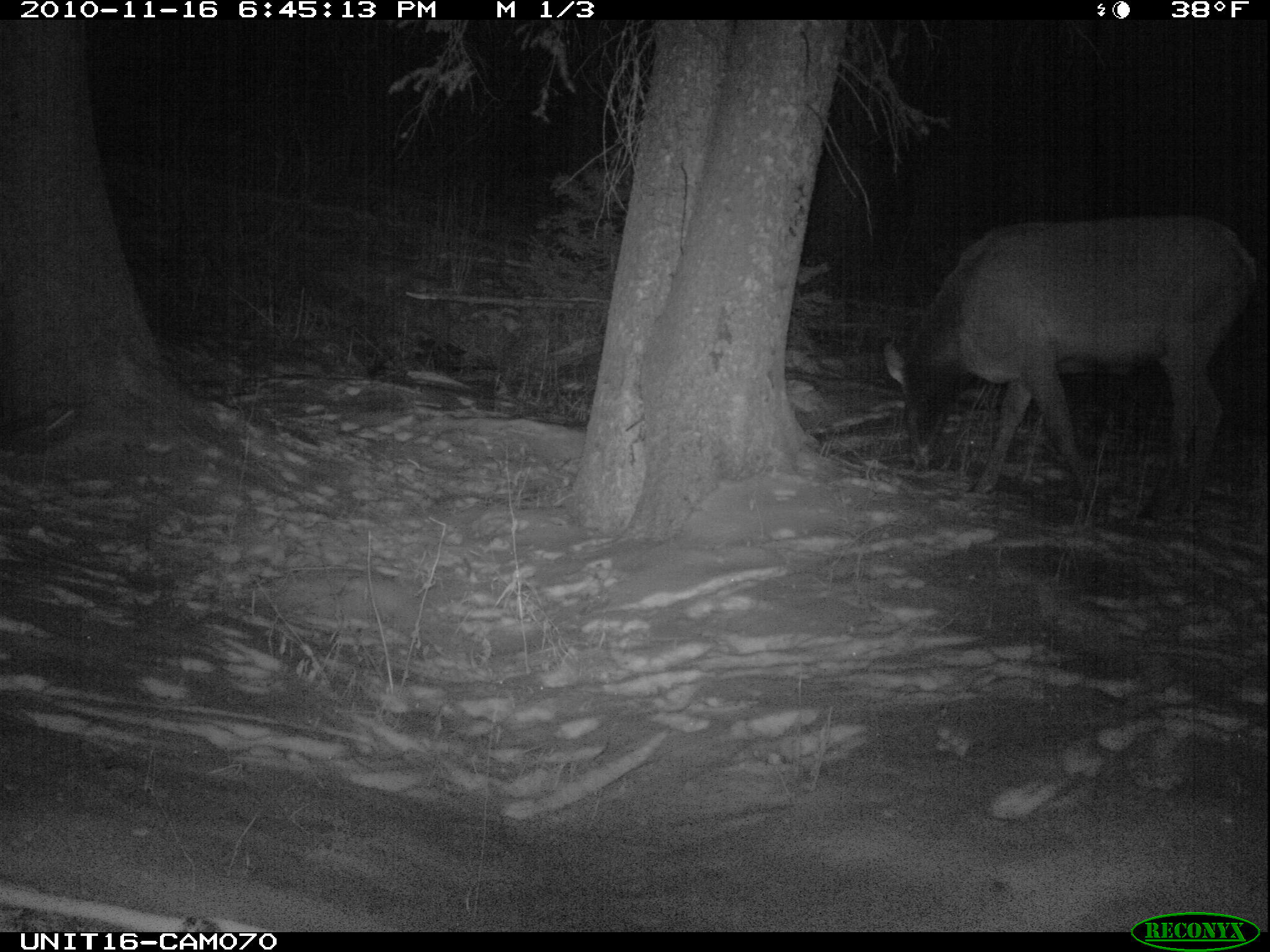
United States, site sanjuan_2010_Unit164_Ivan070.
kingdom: Animalia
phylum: Chordata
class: Mammalia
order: Artiodactyla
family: Cervidae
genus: Cervus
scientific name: Cervus elaphus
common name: red deer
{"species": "Cervus elaphus (red deer)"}